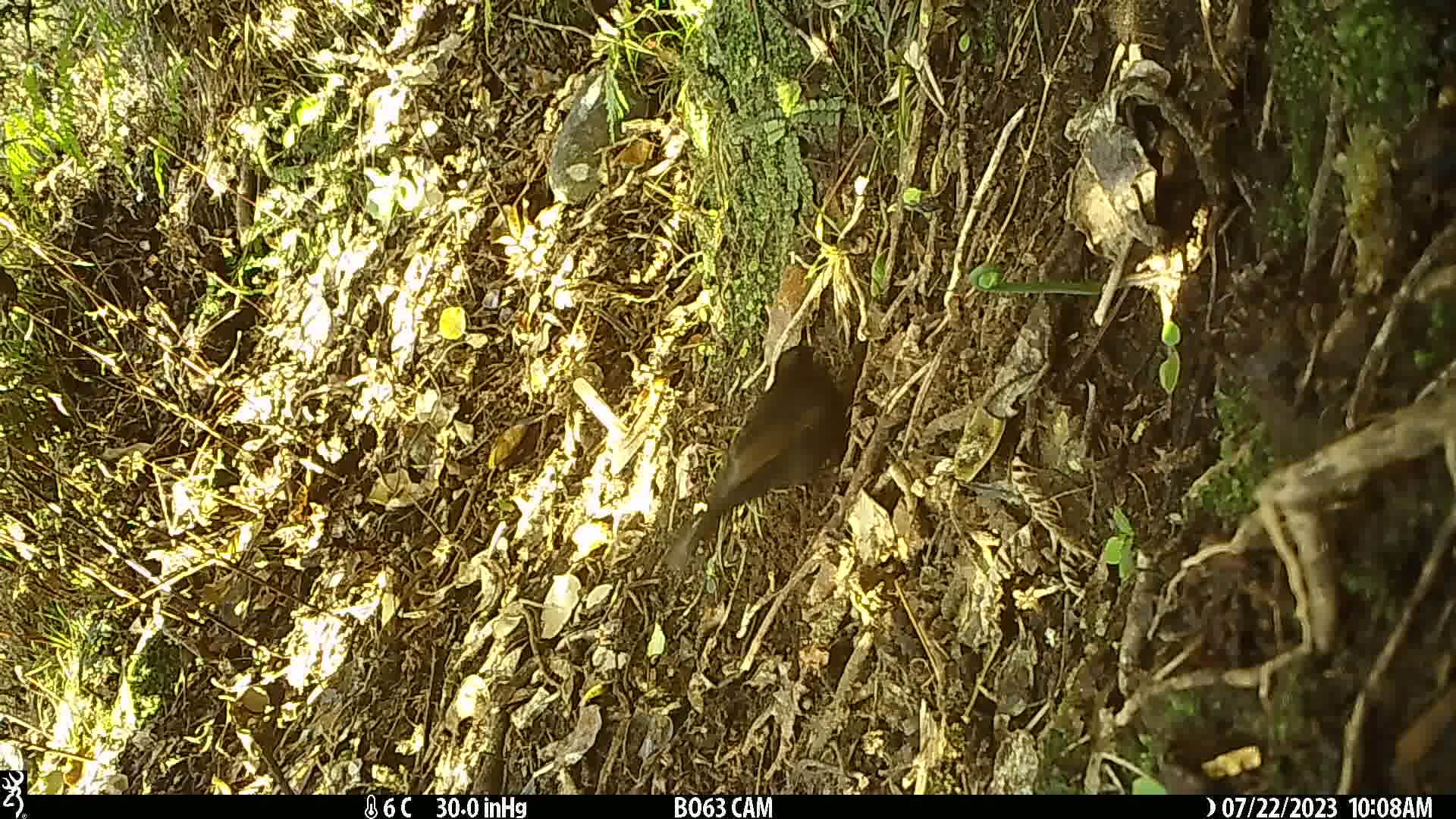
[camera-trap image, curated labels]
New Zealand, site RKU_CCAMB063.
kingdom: Animalia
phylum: Chordata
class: Aves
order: Passeriformes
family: Turdidae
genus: Turdus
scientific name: Turdus merula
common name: eurasian blackbird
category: blackbird